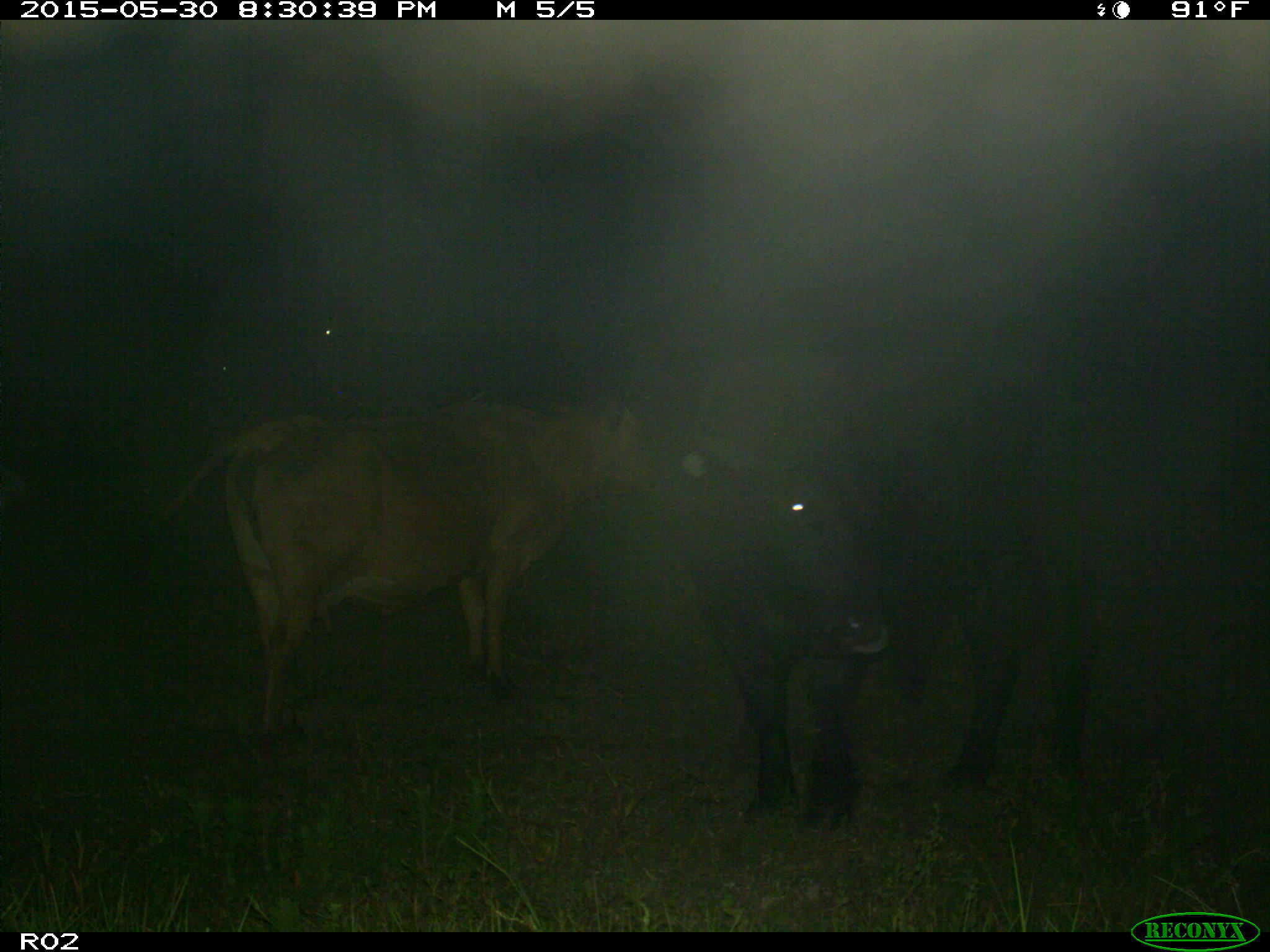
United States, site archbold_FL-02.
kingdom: Animalia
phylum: Chordata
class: Mammalia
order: Artiodactyla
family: Bovidae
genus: Bos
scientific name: Bos taurus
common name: domestic cow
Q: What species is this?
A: Bos taurus (domestic cow).